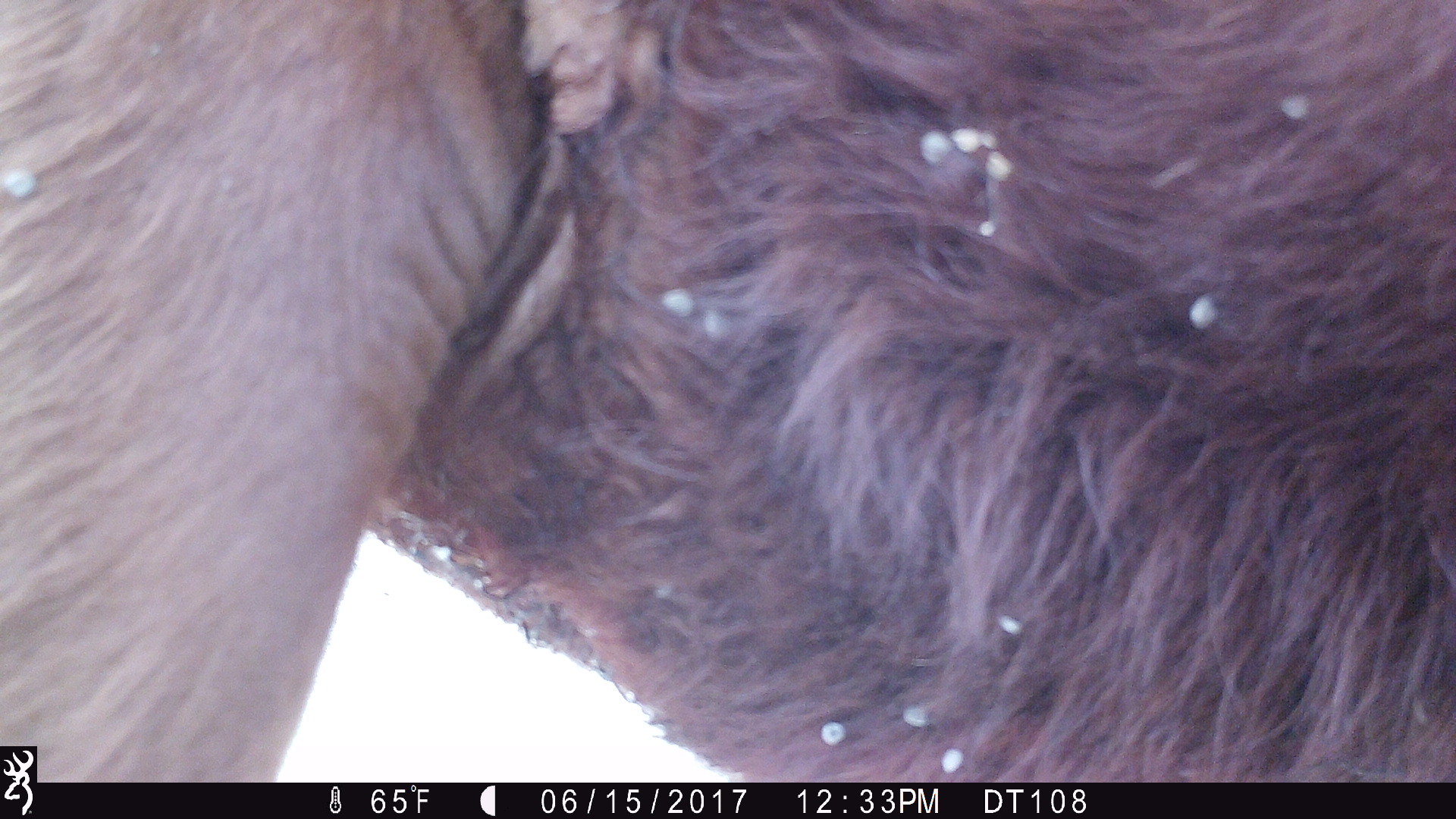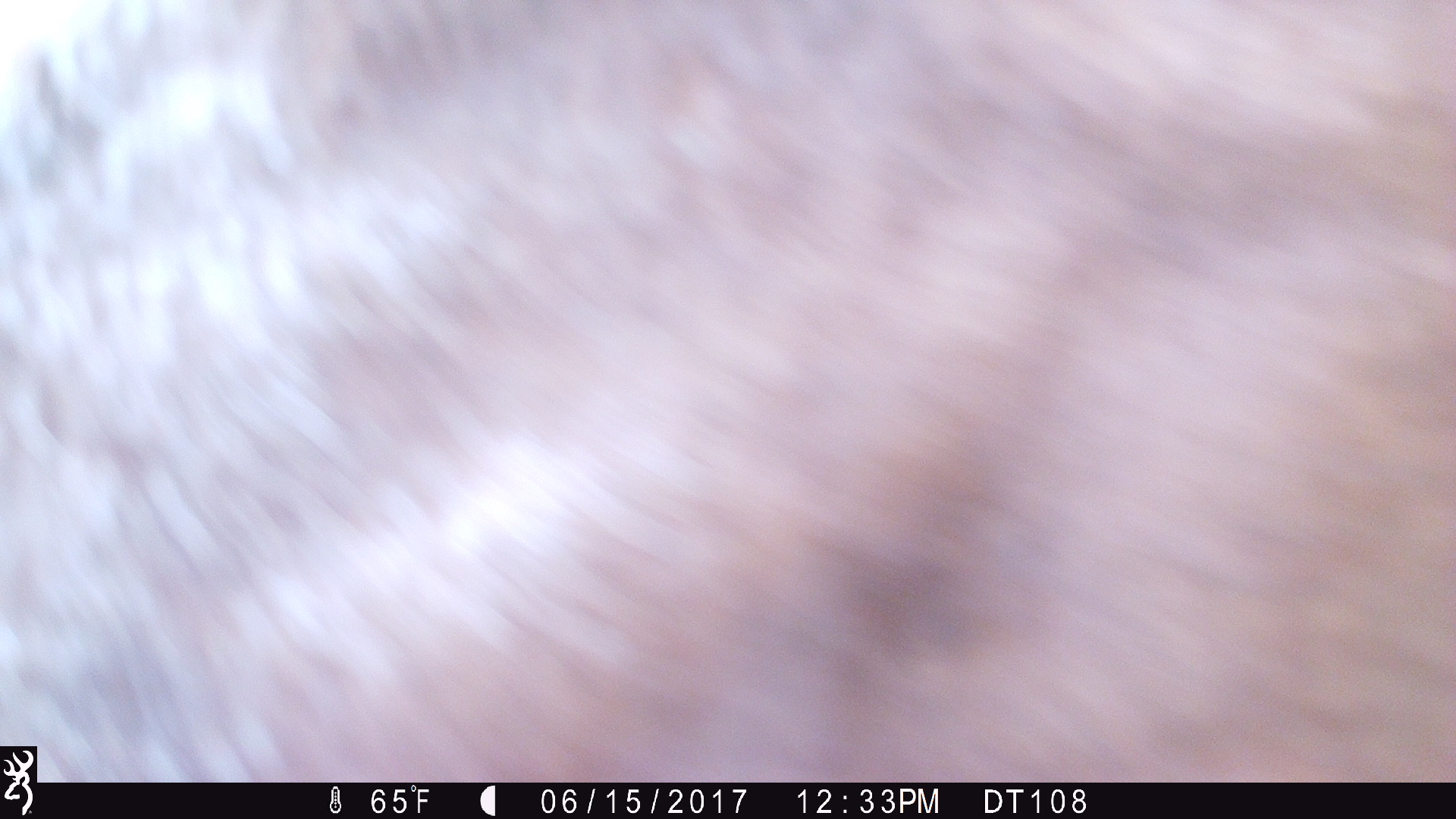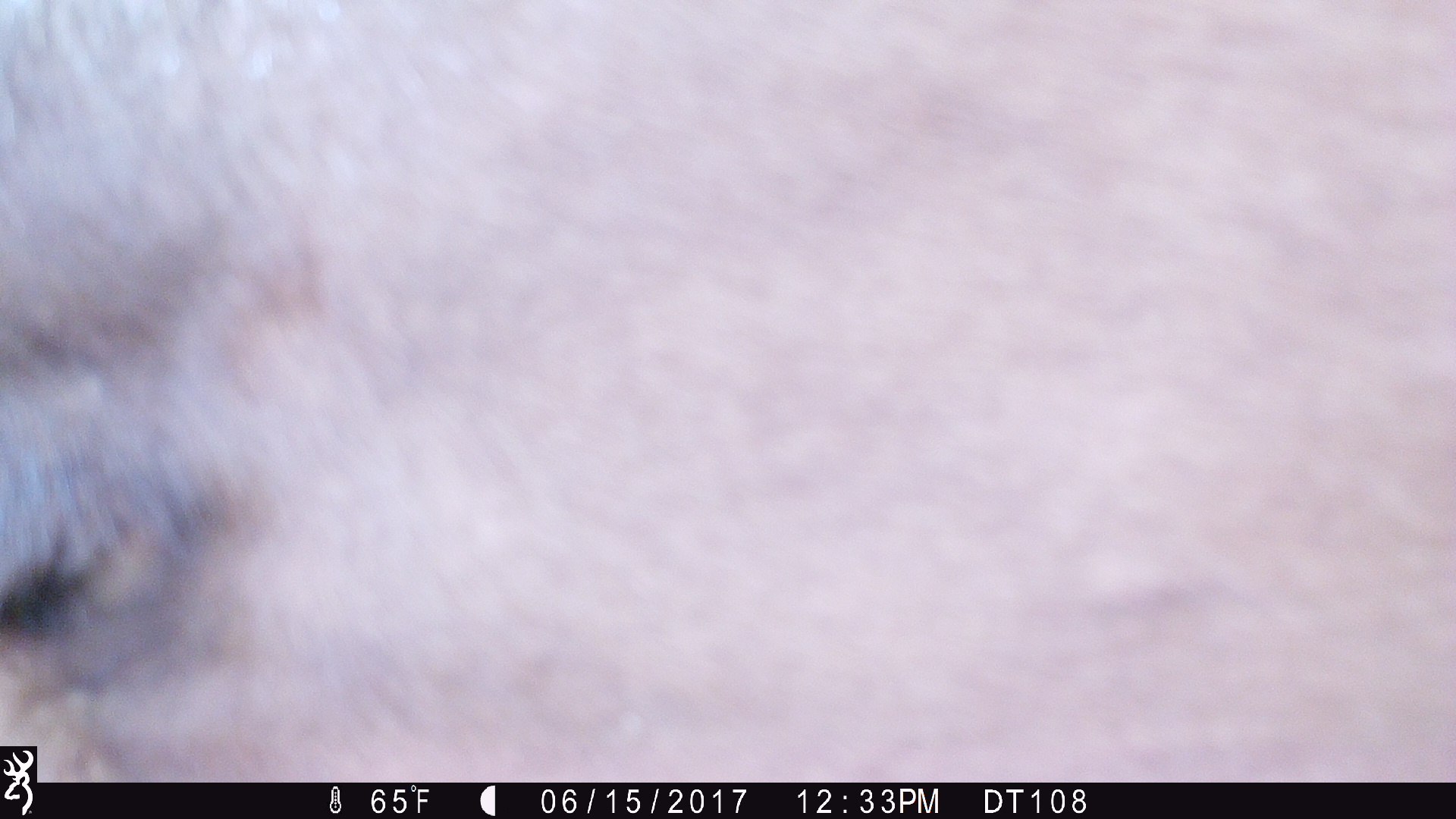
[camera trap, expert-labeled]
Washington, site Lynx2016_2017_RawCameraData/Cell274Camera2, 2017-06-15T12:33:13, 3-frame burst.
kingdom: Animalia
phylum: Chordata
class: Mammalia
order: Artiodactyla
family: Bovidae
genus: Bos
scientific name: Bos taurus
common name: domestic cattle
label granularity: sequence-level